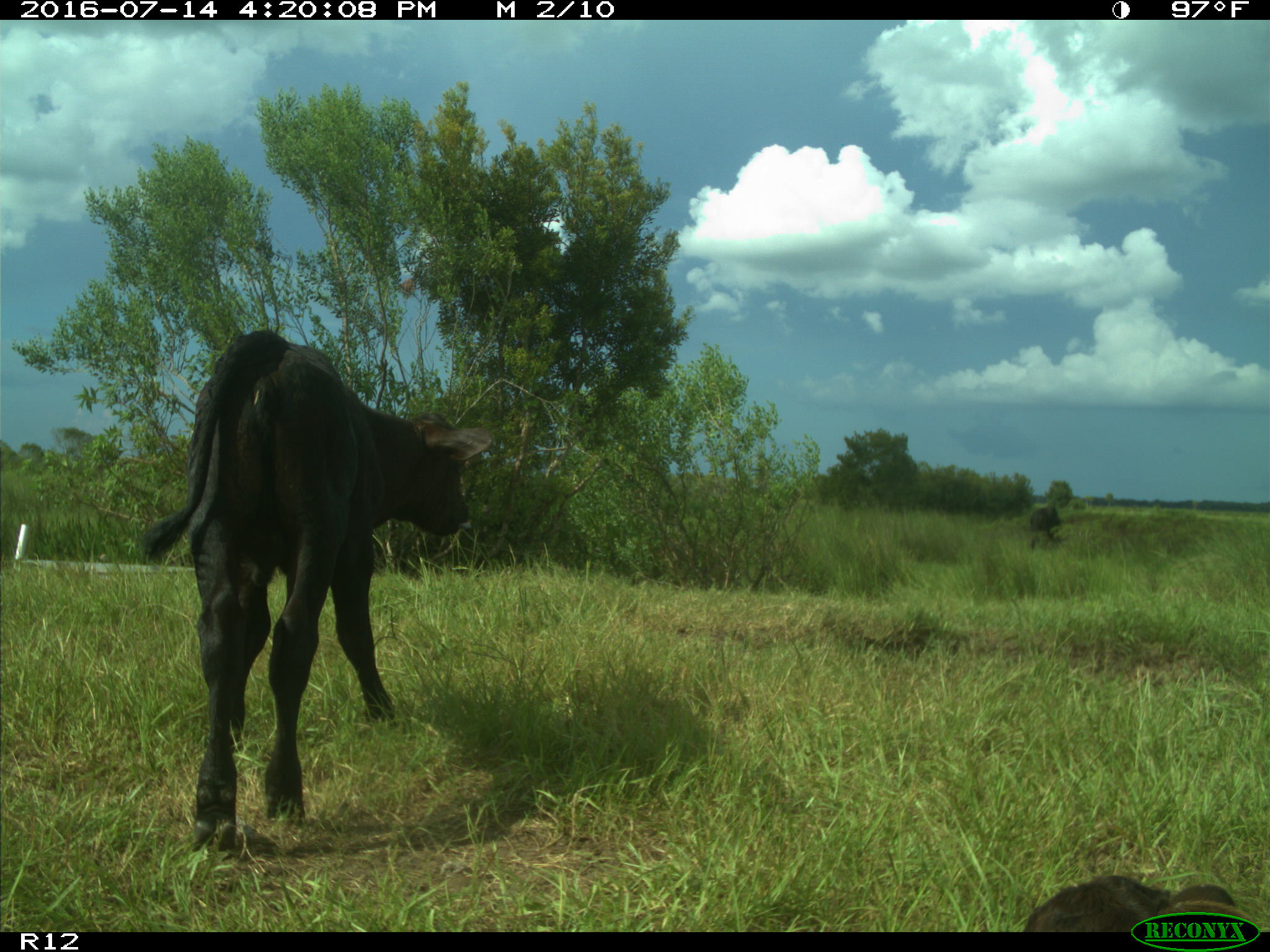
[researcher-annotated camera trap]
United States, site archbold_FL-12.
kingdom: Animalia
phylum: Chordata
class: Mammalia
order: Artiodactyla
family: Bovidae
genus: Bos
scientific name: Bos taurus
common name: domestic cow